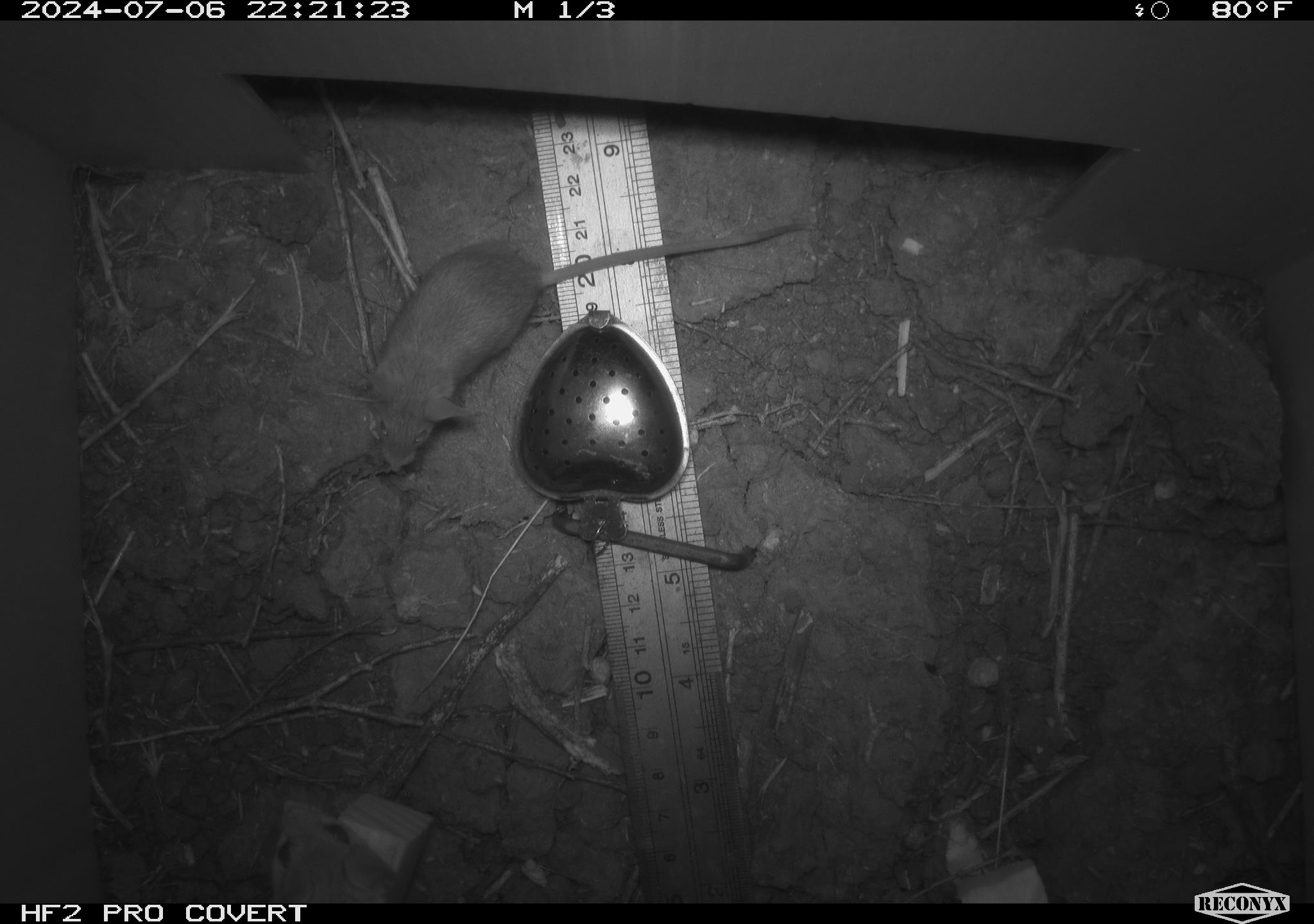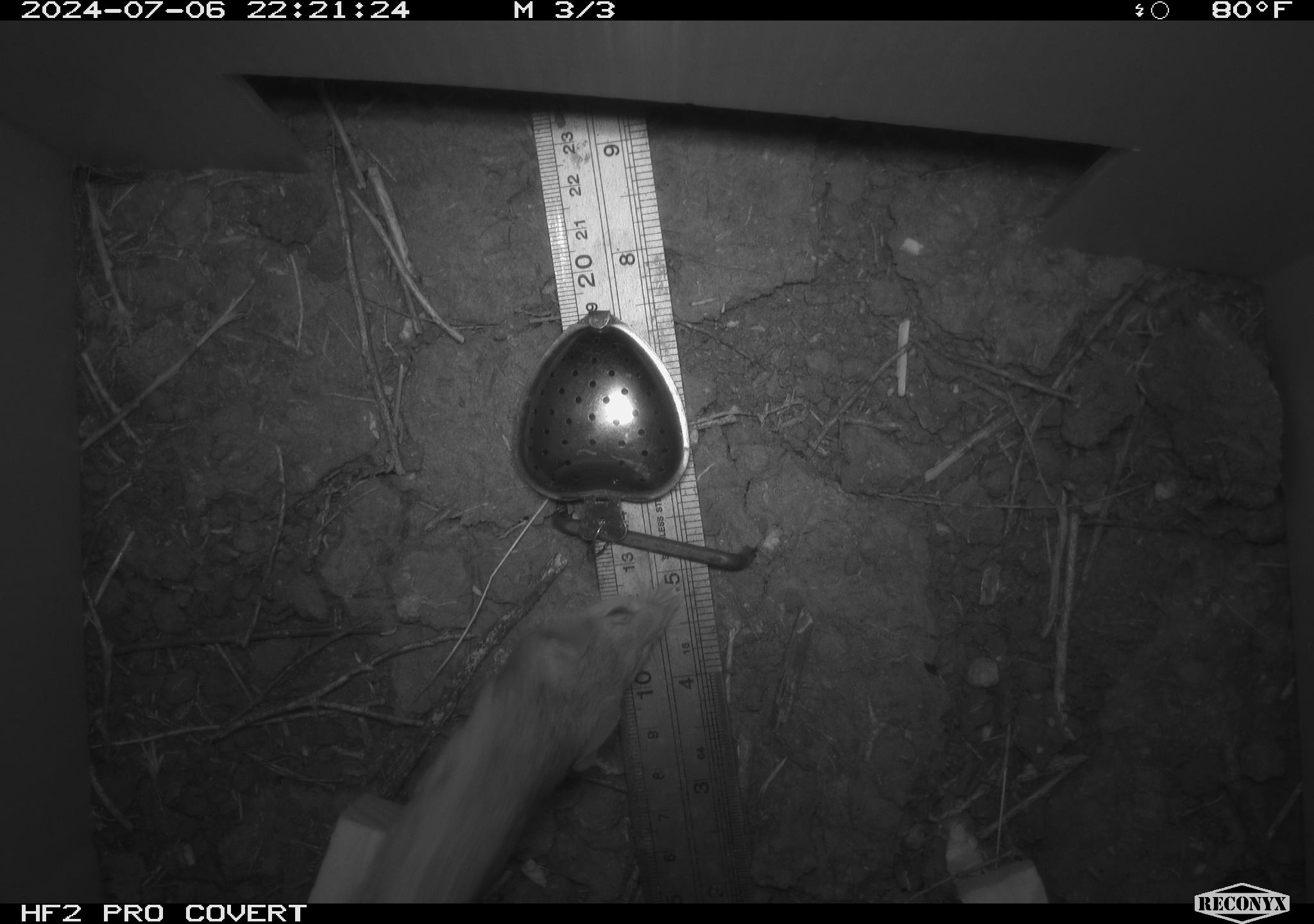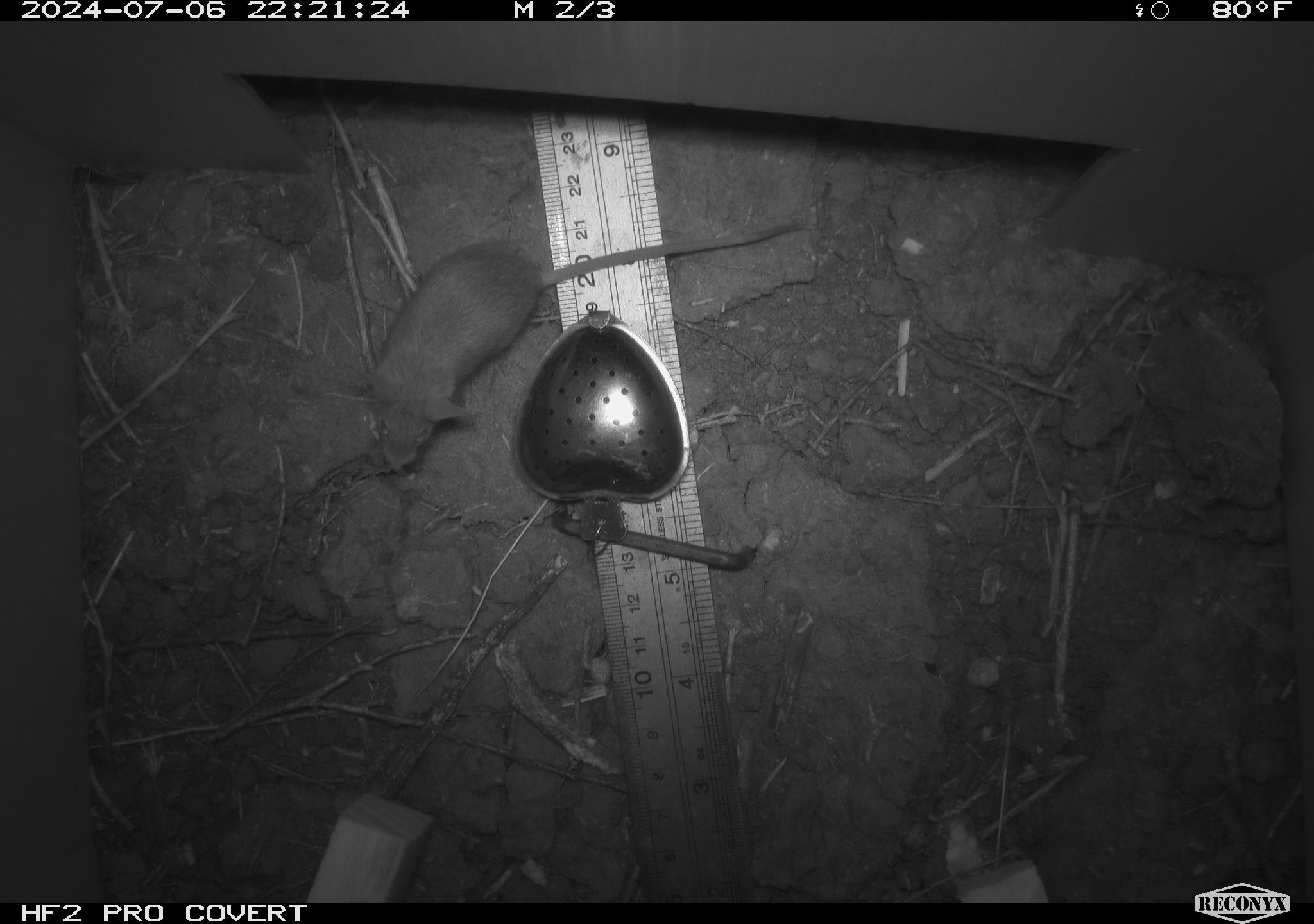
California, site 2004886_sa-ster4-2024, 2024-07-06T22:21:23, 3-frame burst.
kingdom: Animalia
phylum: Chordata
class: Mammalia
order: Rodentia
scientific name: Rodentia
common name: mouse species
Mouse species (Rodentia).